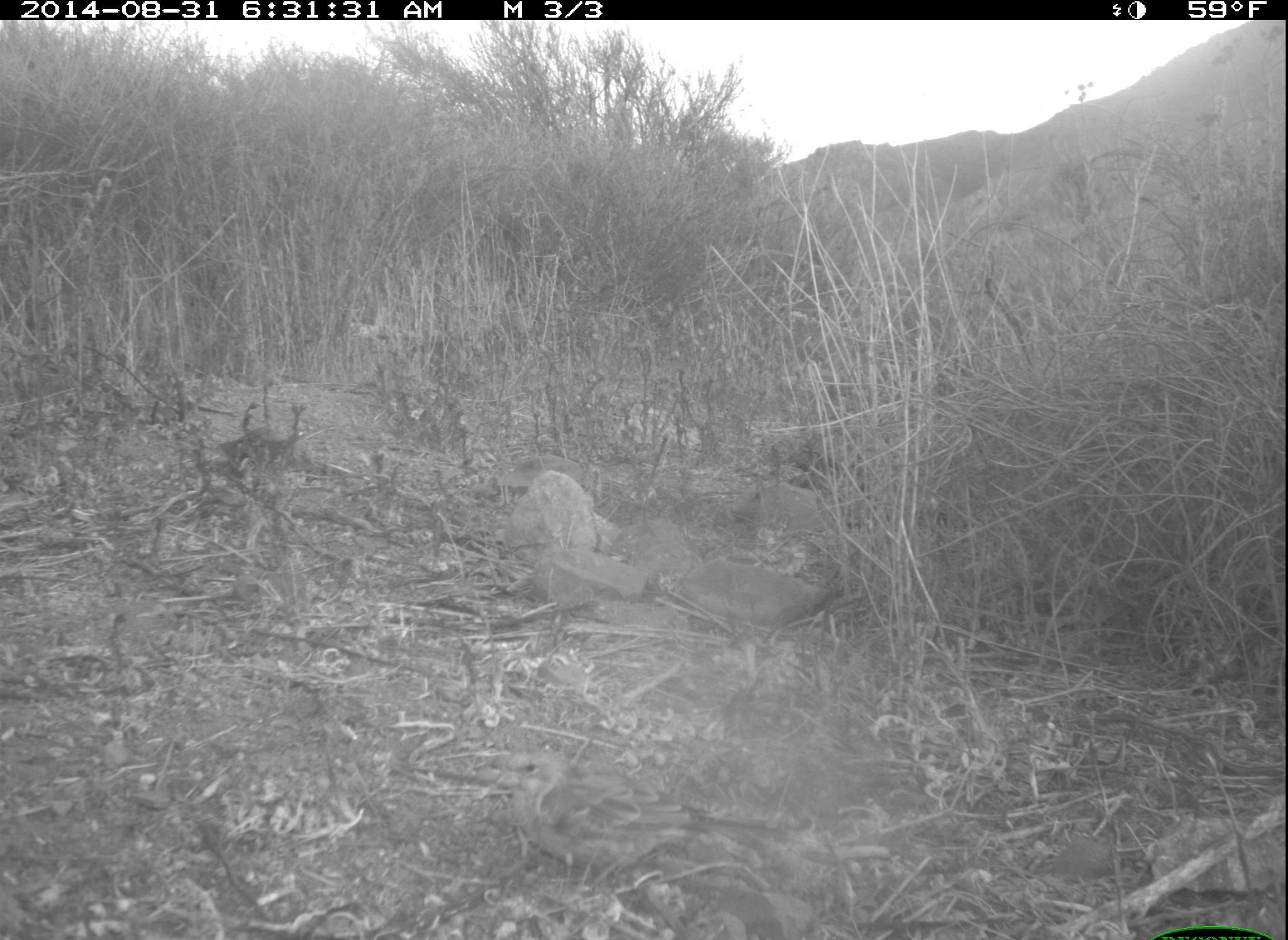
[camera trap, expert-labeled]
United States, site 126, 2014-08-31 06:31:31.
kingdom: Animalia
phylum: Chordata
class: Aves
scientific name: Aves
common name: bird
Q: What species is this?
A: Bird (Aves).